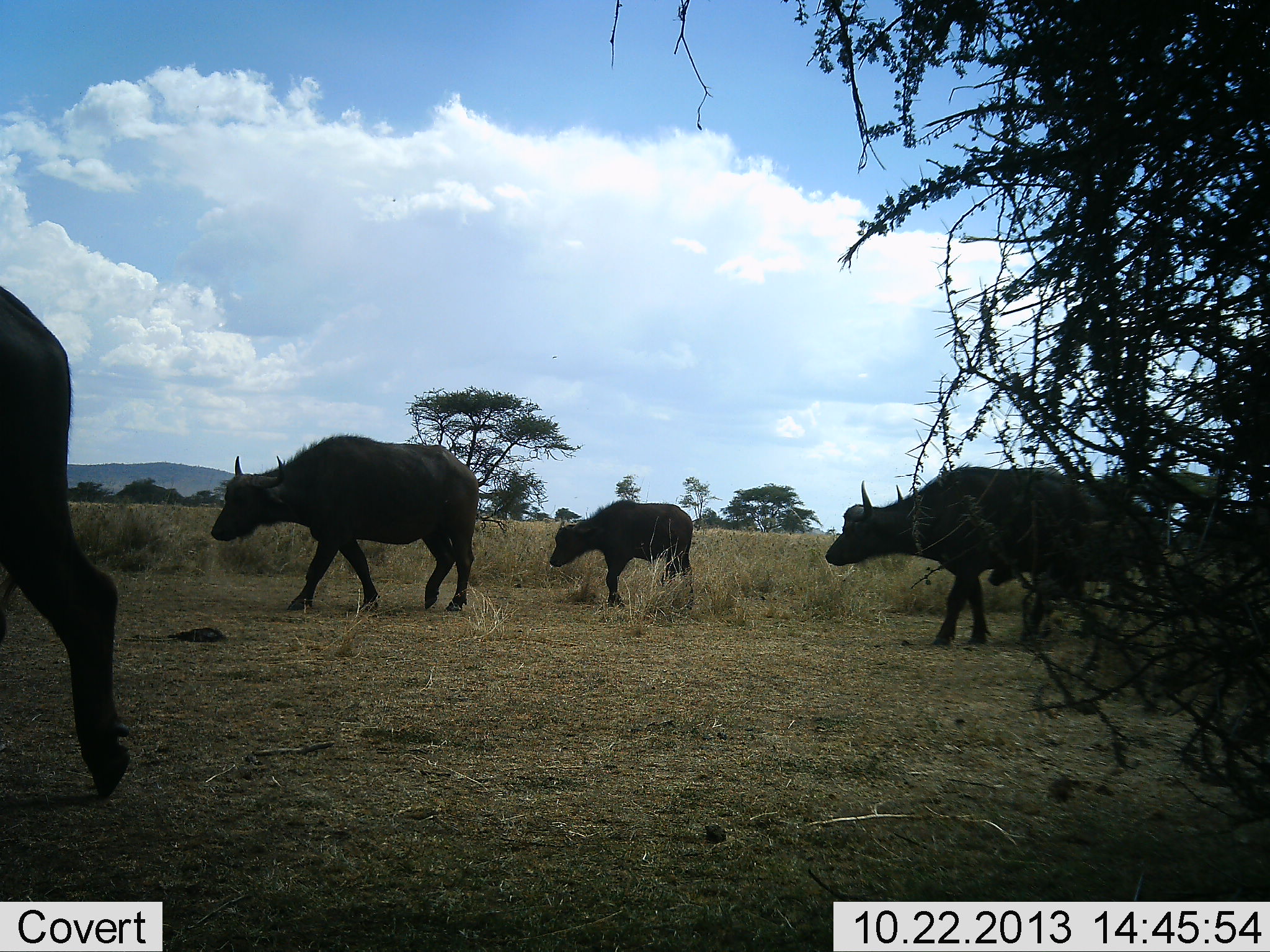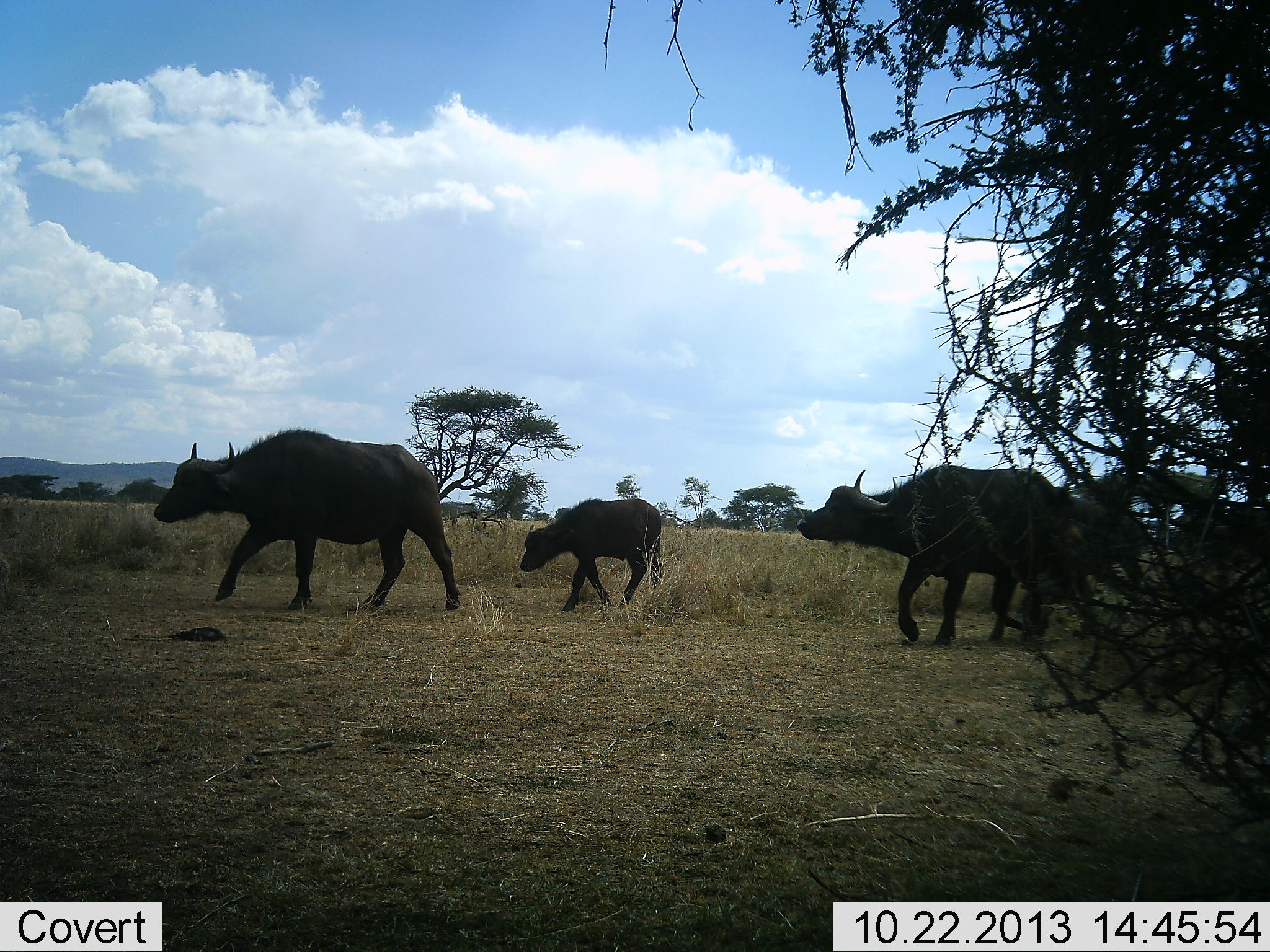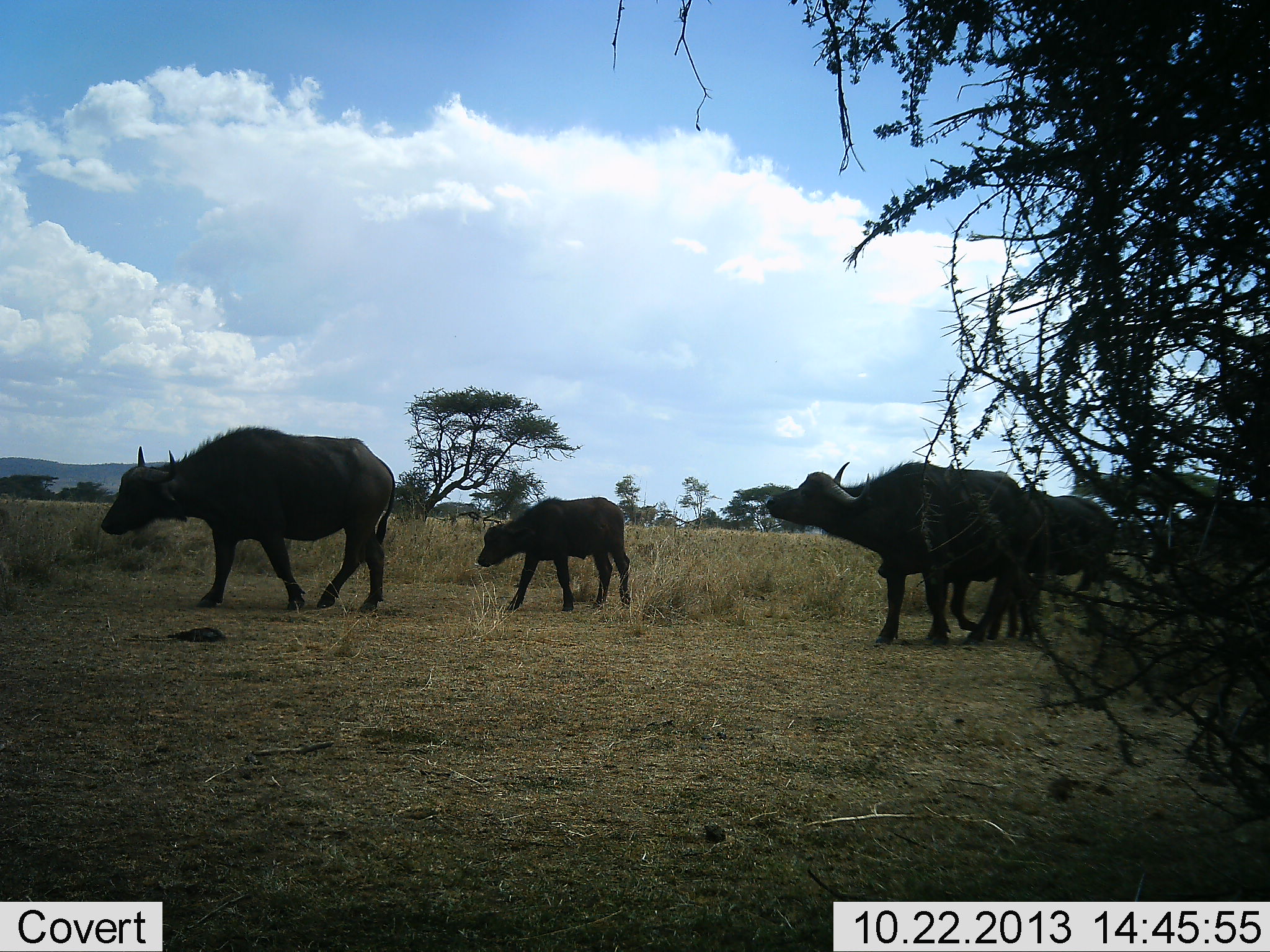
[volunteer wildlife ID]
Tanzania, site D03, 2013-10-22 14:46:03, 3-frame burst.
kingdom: Animalia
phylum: Chordata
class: Mammalia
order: Artiodactyla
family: Bovidae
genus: Syncerus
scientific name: Syncerus caffer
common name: cape buffalo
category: buffalo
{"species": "buffalo (cape buffalo) (Syncerus caffer)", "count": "5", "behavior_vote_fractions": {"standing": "0%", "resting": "0%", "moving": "100%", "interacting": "0%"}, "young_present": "80%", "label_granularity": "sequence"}